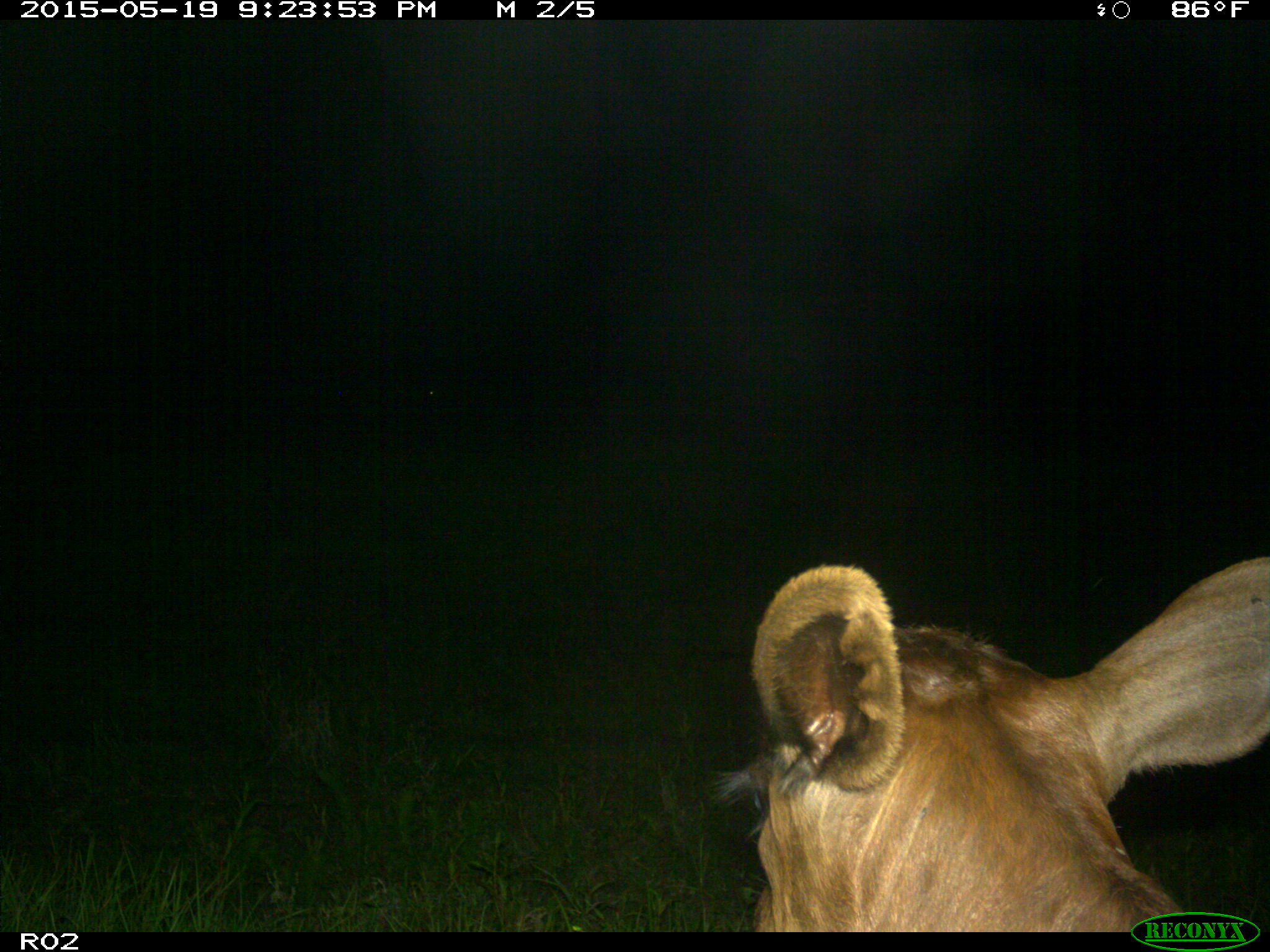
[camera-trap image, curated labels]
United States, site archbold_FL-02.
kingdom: Animalia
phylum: Chordata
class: Mammalia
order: Artiodactyla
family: Bovidae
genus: Bos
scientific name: Bos taurus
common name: domestic cow